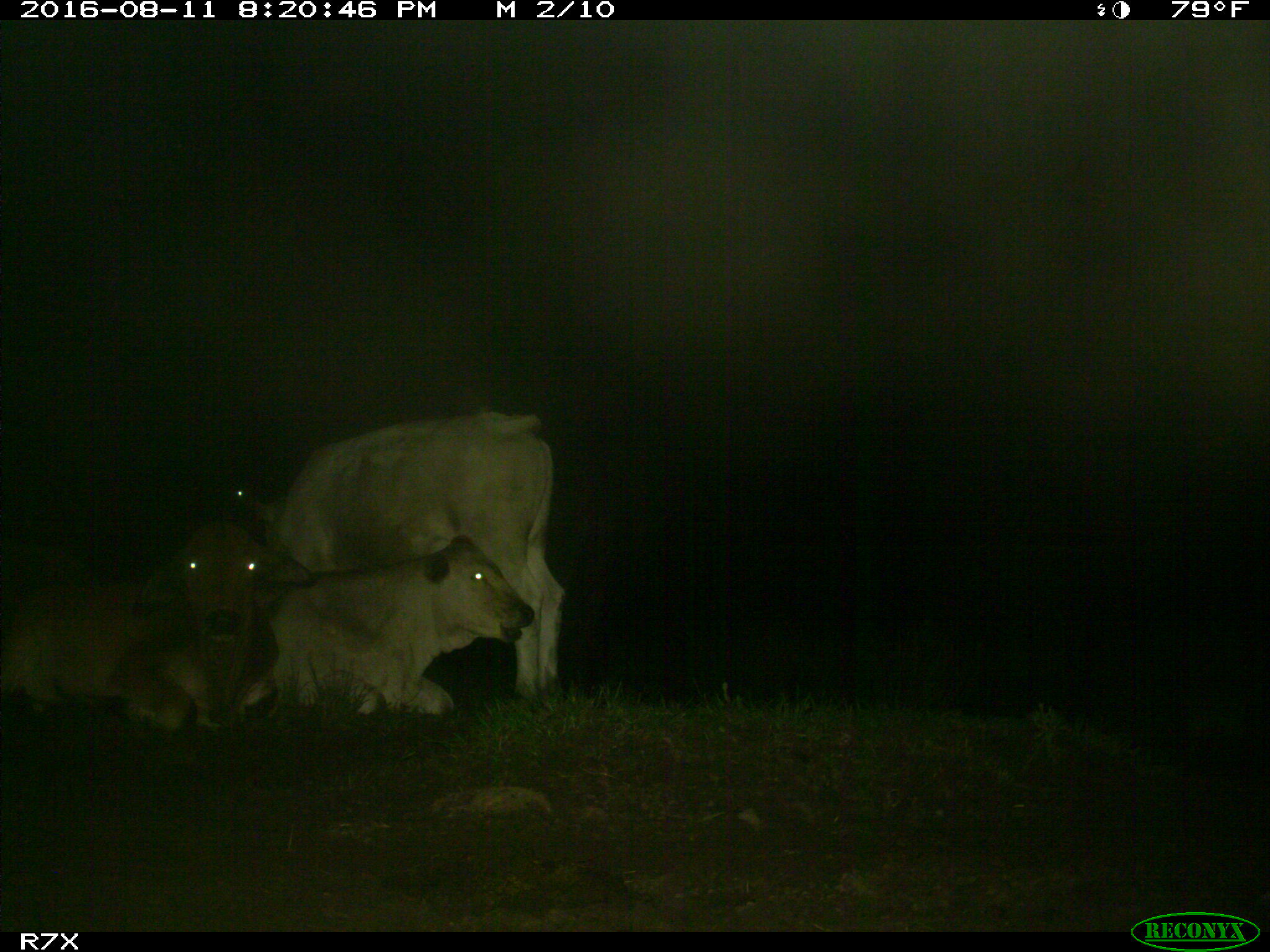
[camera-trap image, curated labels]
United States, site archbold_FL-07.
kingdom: Animalia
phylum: Chordata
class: Mammalia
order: Artiodactyla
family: Bovidae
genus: Bos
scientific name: Bos taurus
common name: domestic cow